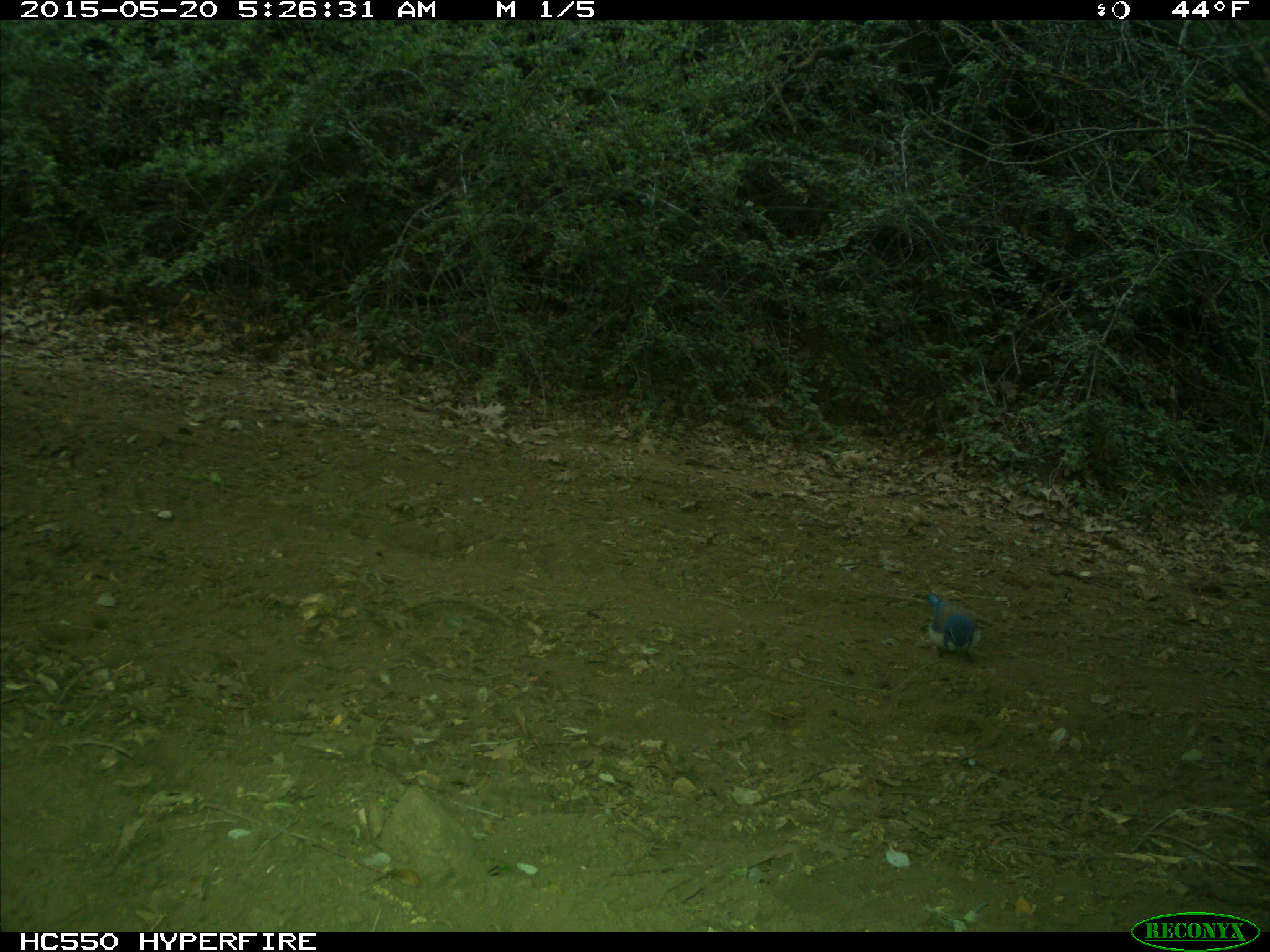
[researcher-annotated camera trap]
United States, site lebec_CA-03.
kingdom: Animalia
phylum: Chordata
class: Aves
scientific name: Aves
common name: birds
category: unidentified bird